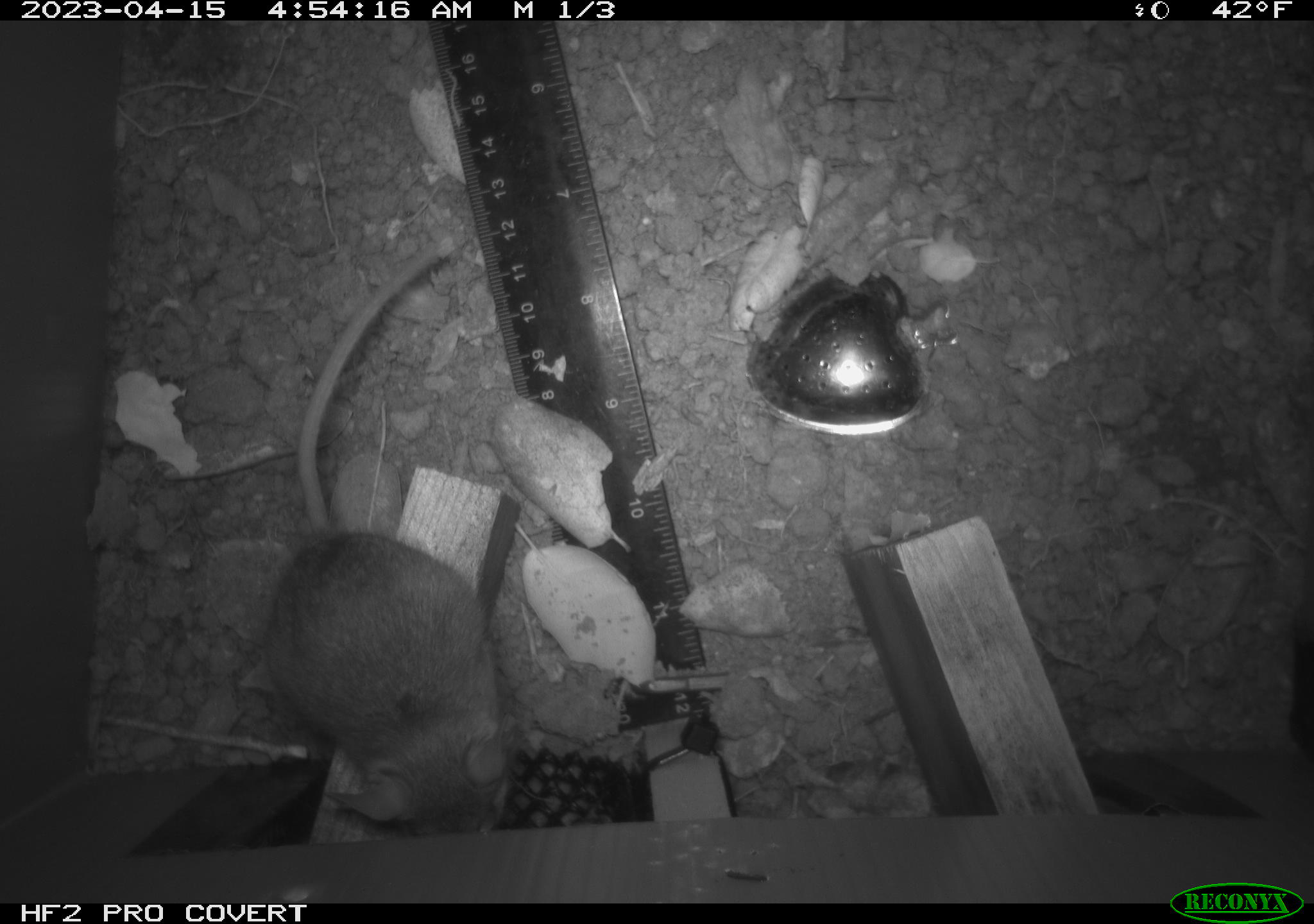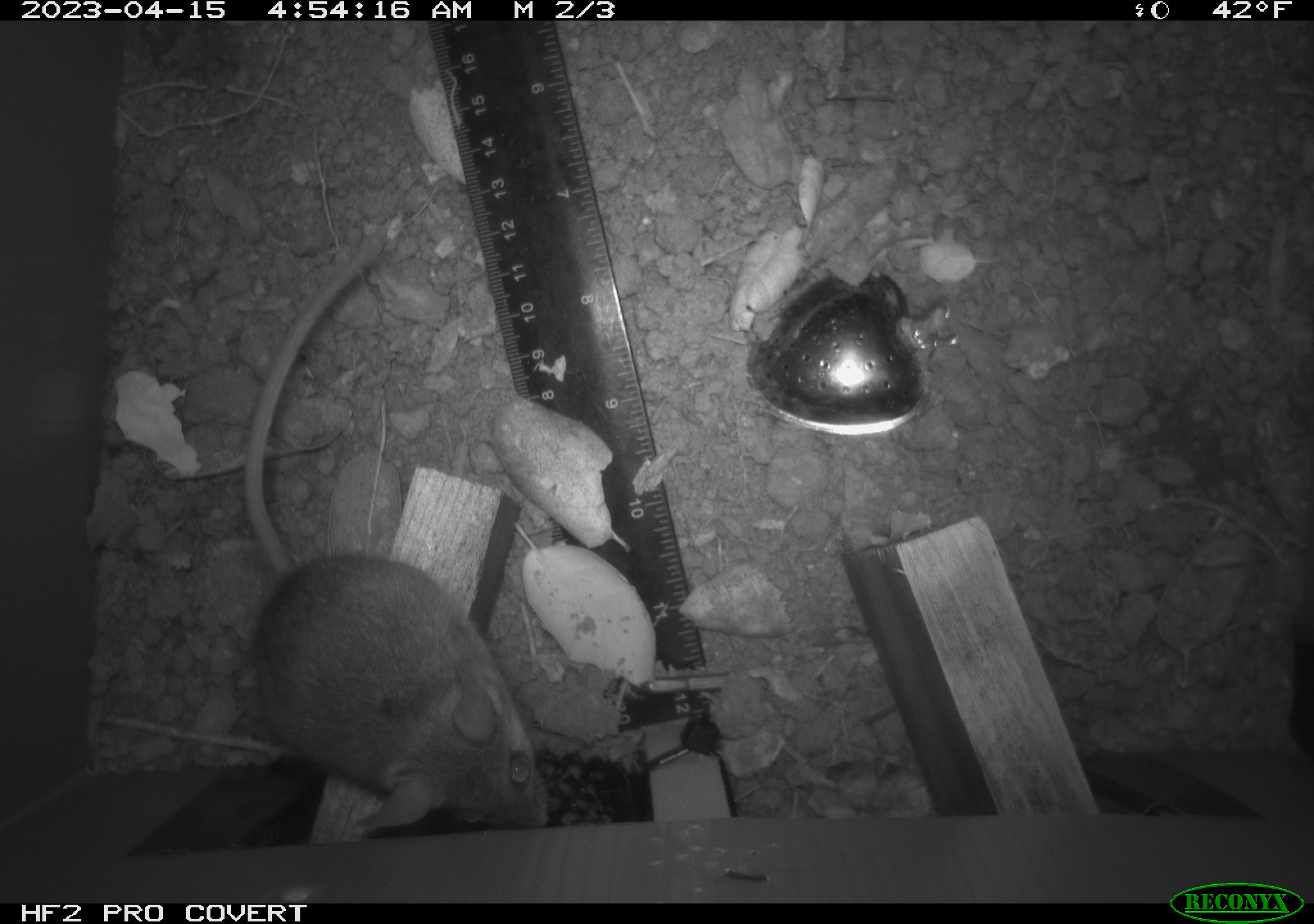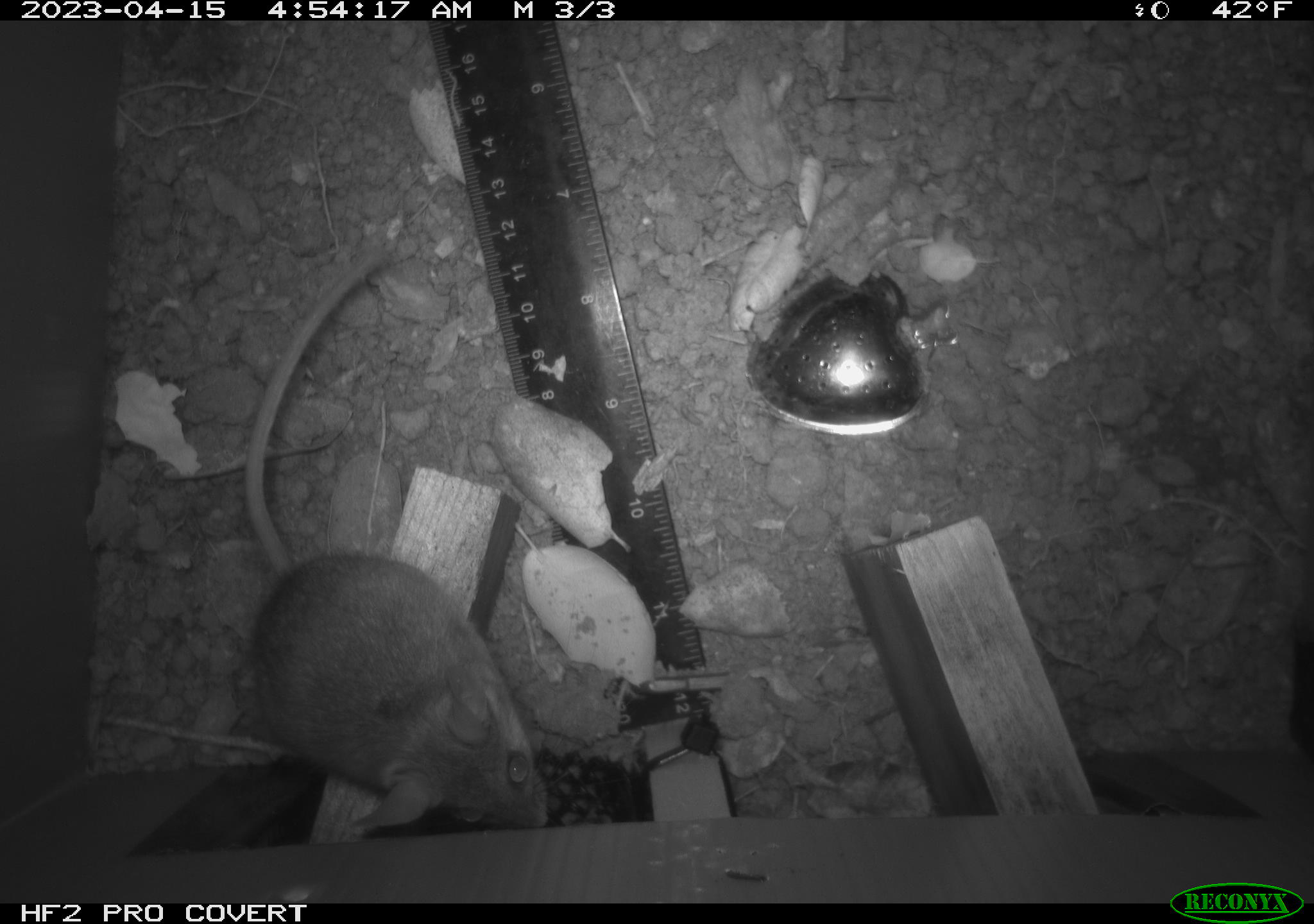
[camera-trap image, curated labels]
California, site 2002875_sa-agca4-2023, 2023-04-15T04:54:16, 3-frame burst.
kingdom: Animalia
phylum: Chordata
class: Mammalia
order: Rodentia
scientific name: Rodentia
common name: mouse species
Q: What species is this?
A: Mouse species (Rodentia).